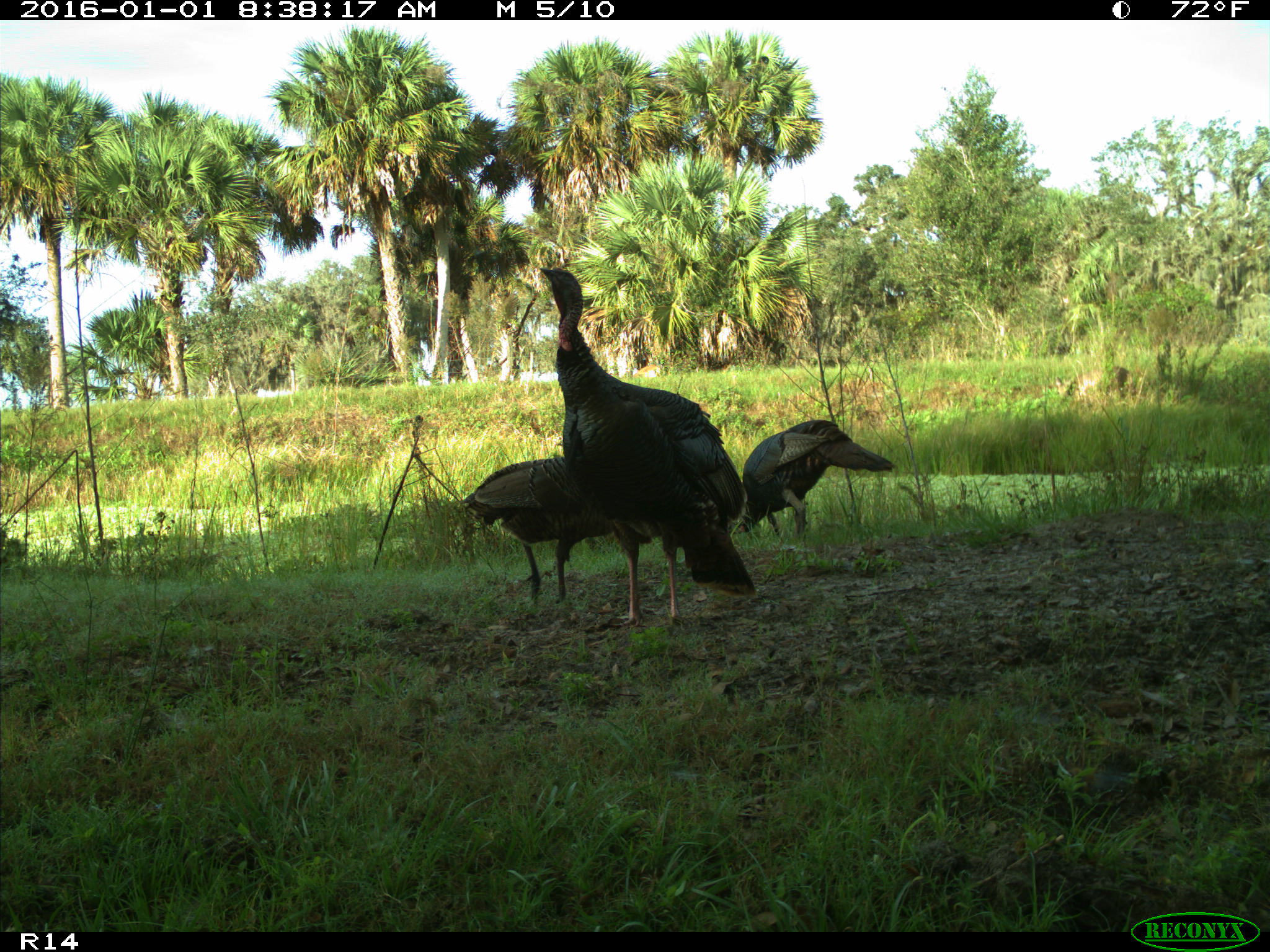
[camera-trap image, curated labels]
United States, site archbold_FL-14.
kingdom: Animalia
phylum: Chordata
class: Aves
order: Galliformes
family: Phasianidae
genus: Meleagris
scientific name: Meleagris gallopavo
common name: wild turkey